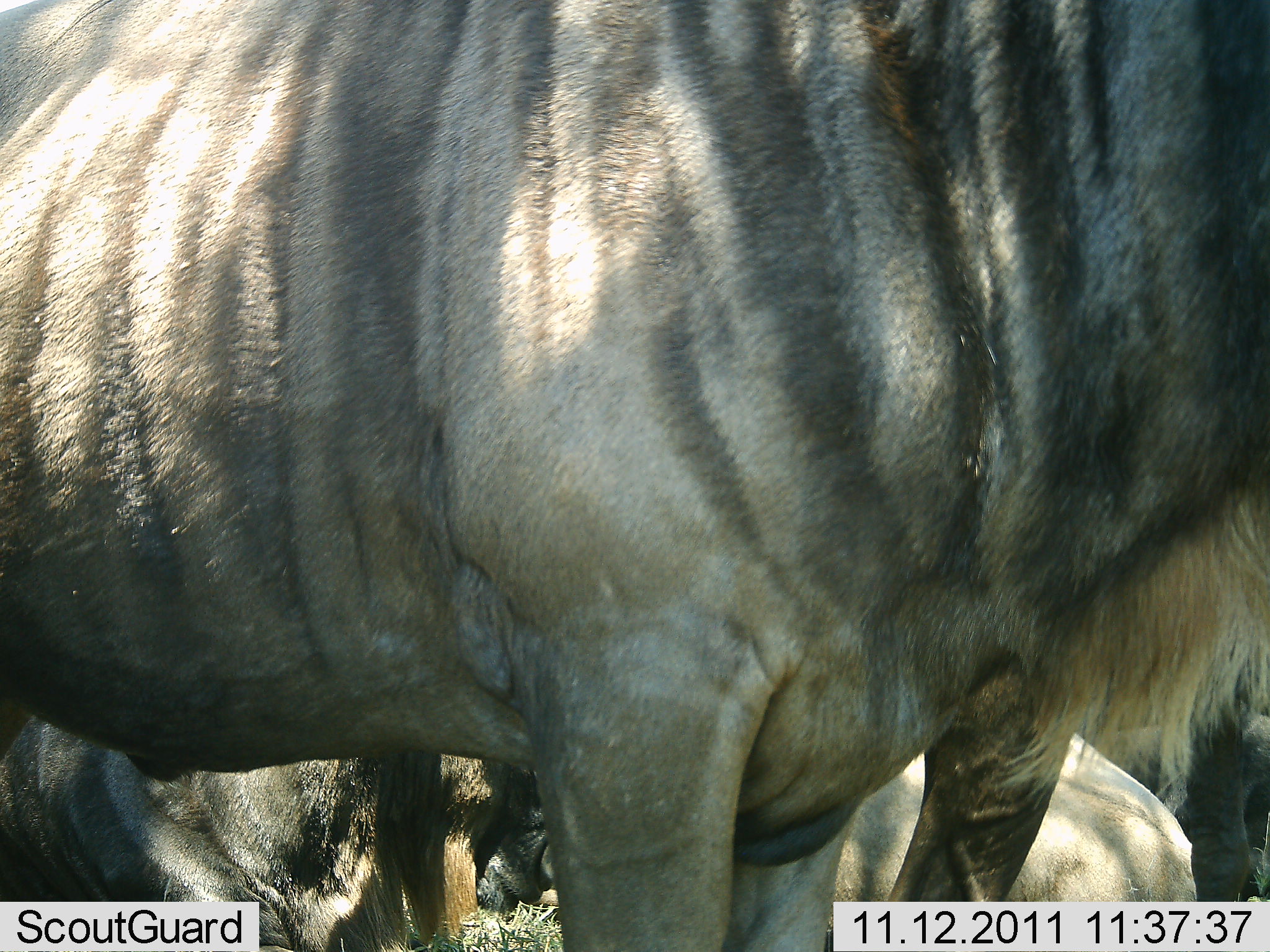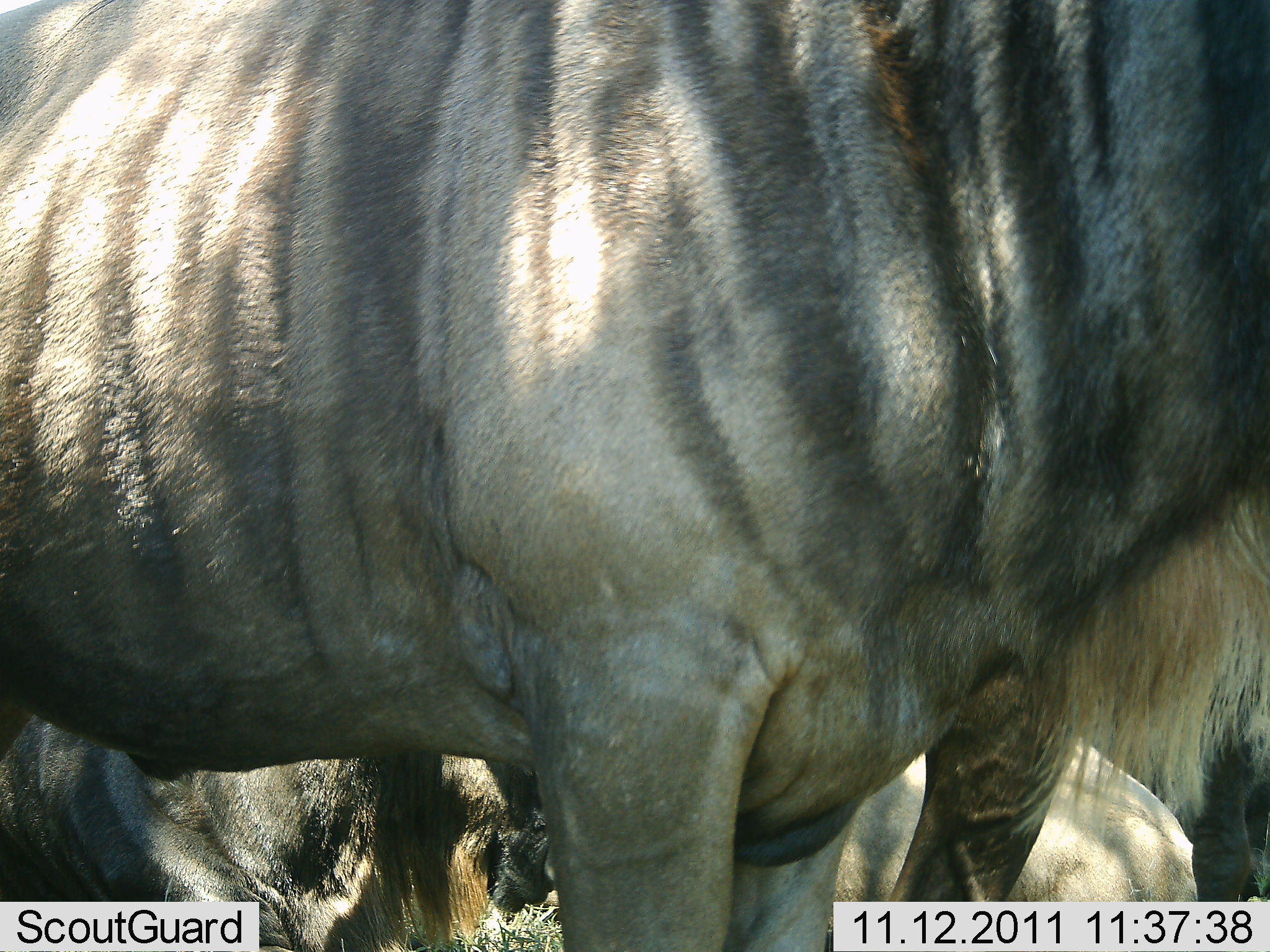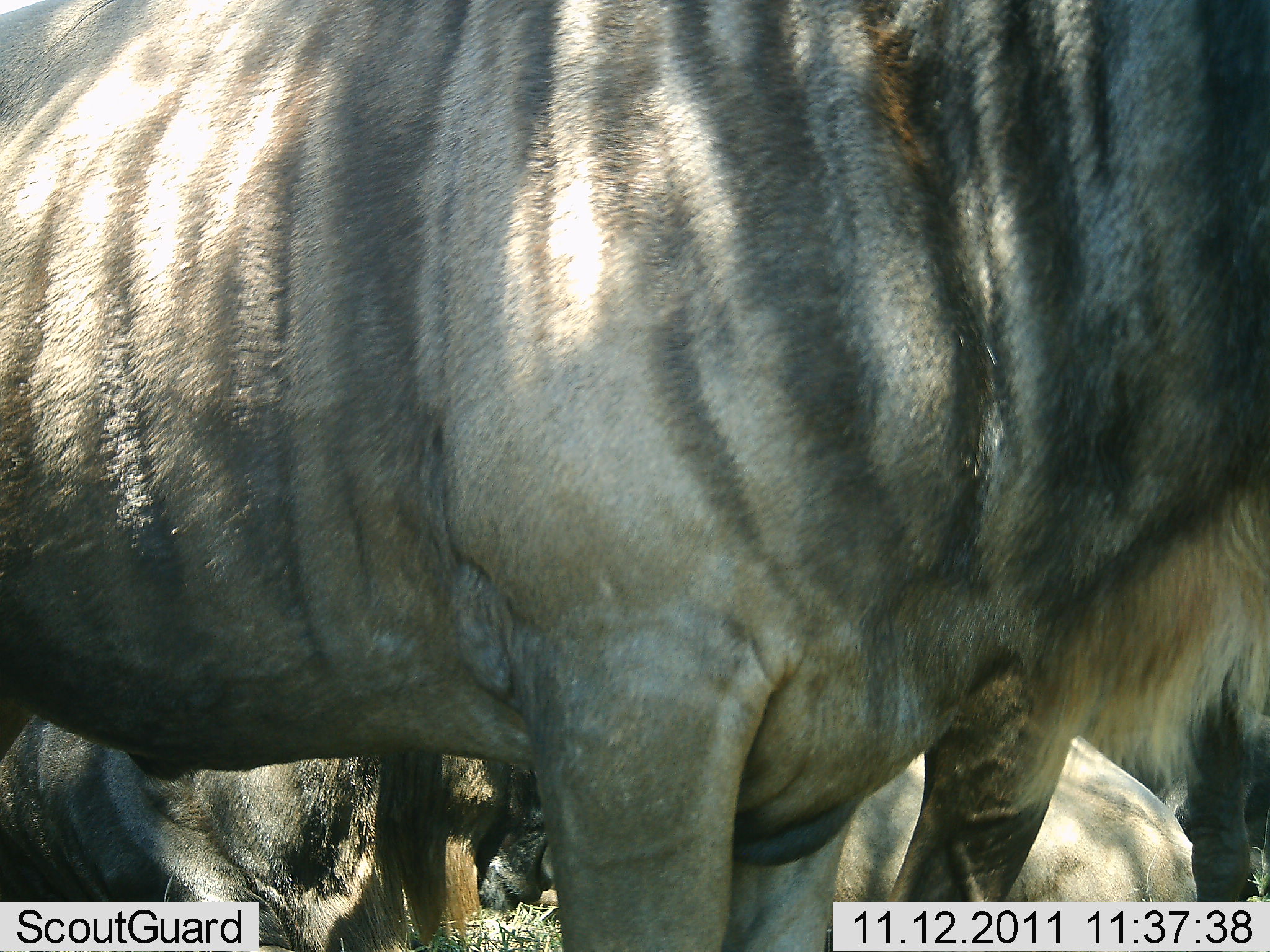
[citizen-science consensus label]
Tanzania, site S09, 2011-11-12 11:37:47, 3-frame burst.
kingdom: Animalia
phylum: Chordata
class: Mammalia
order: Artiodactyla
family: Bovidae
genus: Connochaetes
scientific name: Connochaetes taurinus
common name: blue wildebeest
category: wildebeest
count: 3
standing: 100%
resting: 73%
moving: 0%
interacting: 0%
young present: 0%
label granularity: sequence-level